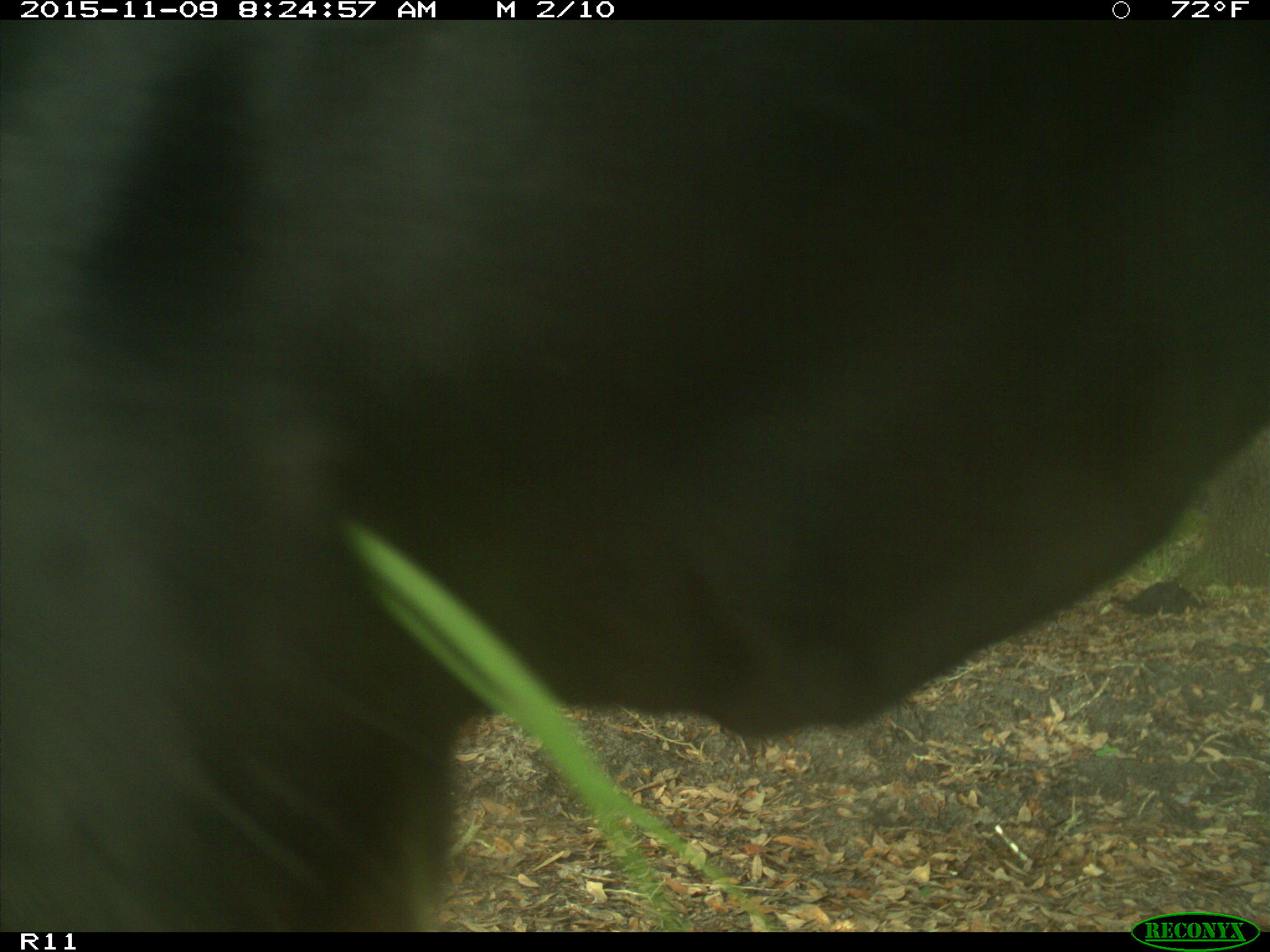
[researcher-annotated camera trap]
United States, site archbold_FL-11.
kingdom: Animalia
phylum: Chordata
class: Mammalia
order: Artiodactyla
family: Bovidae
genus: Bos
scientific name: Bos taurus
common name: domestic cow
Bos taurus (domestic cow).